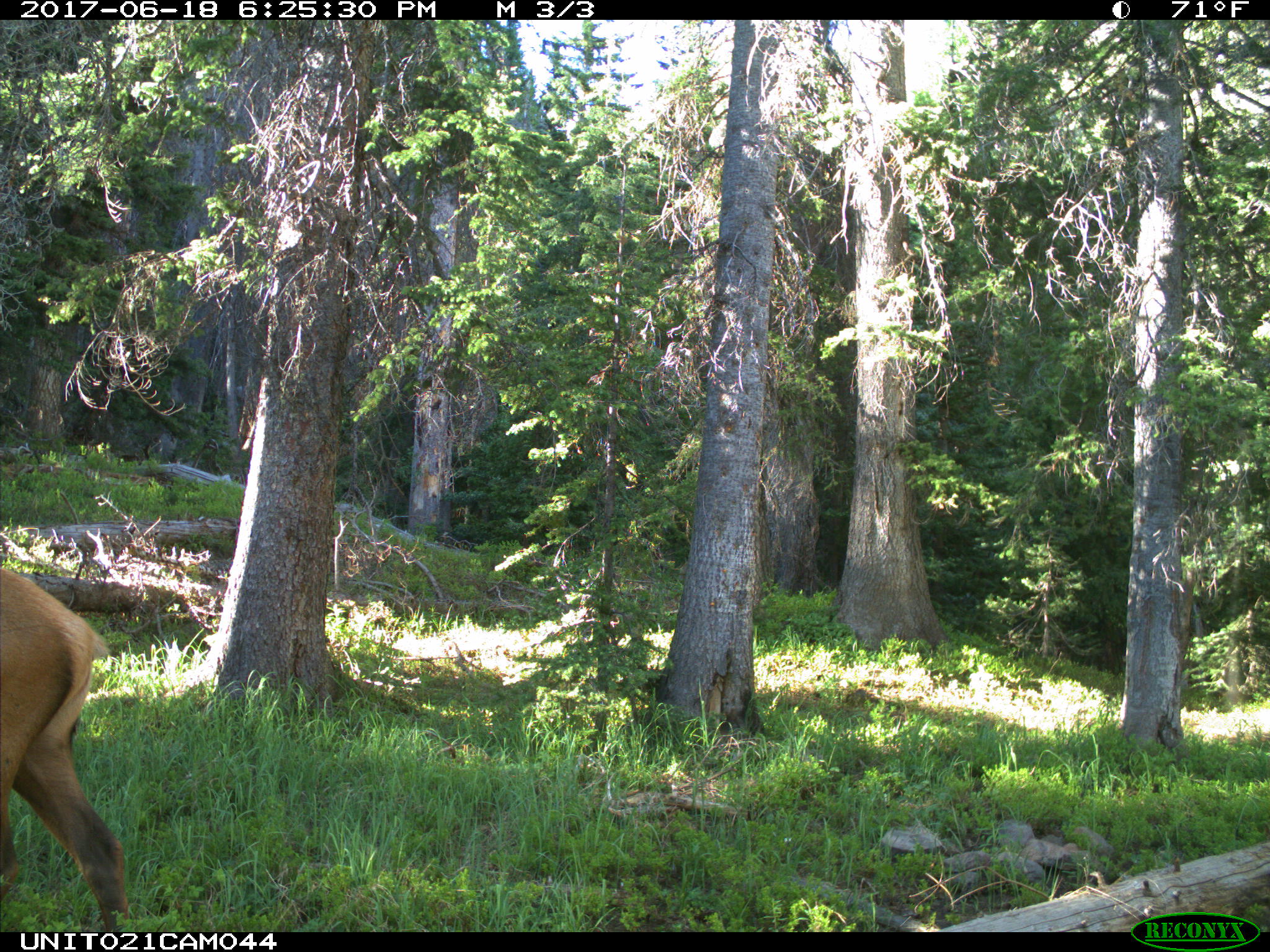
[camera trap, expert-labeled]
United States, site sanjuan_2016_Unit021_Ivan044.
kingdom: Animalia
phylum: Chordata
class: Mammalia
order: Artiodactyla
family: Cervidae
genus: Cervus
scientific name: Cervus elaphus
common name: red deer